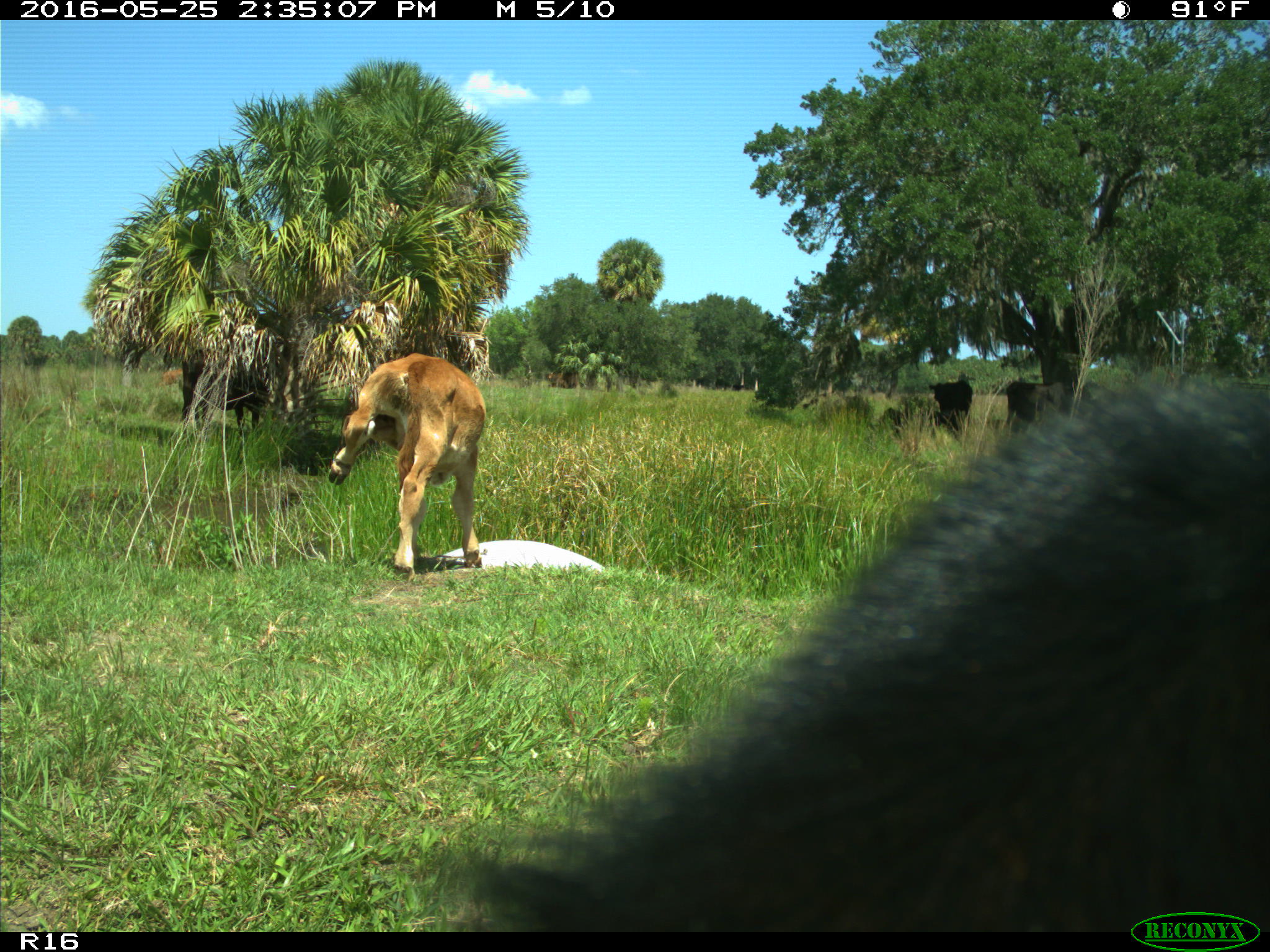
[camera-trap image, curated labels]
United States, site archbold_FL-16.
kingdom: Animalia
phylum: Chordata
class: Mammalia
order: Artiodactyla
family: Bovidae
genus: Bos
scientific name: Bos taurus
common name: domestic cow